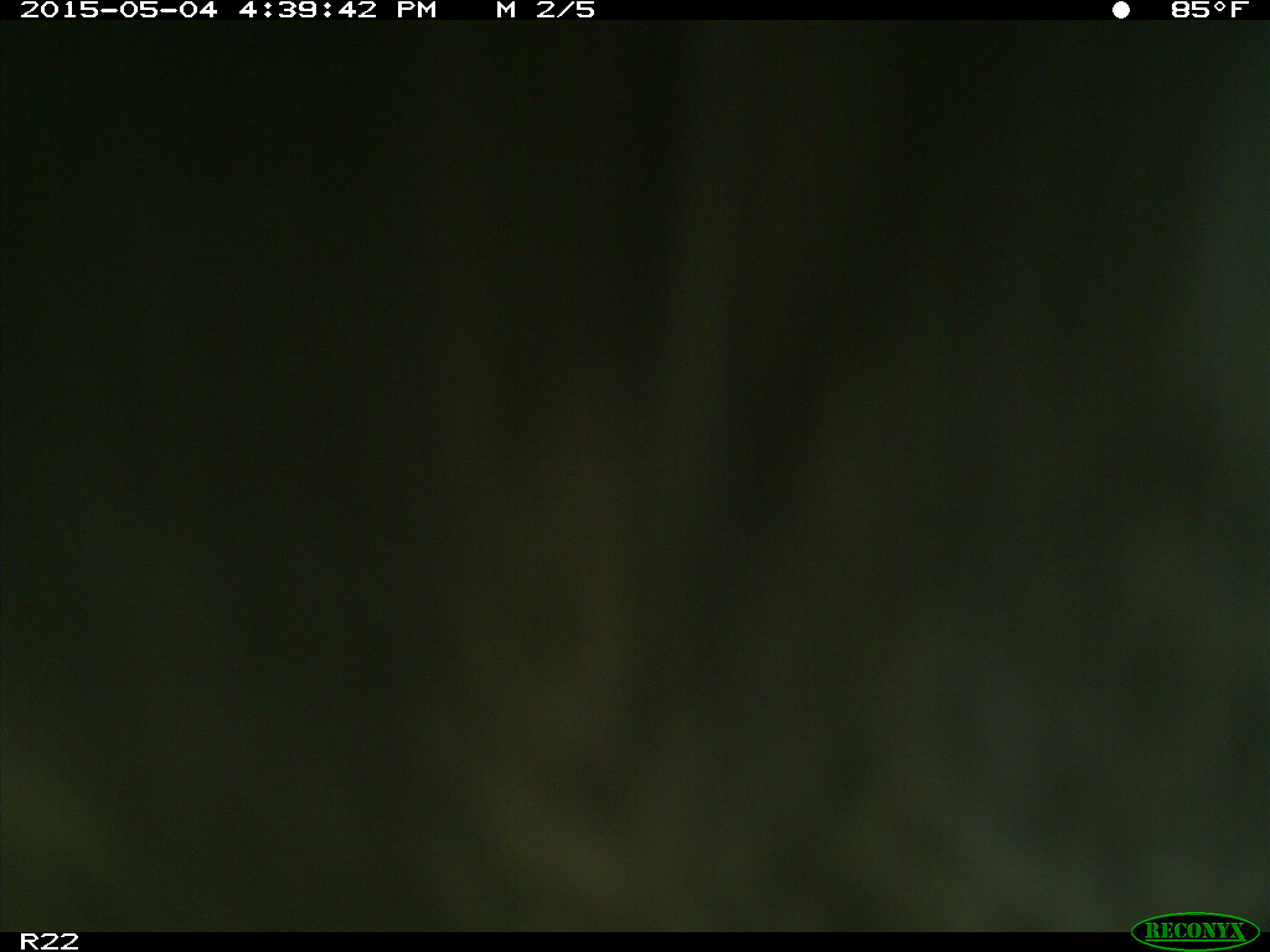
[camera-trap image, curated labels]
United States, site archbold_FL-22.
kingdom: Animalia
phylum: Chordata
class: Mammalia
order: Artiodactyla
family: Bovidae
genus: Bos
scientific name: Bos taurus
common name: domestic cow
Bos taurus (domestic cow).